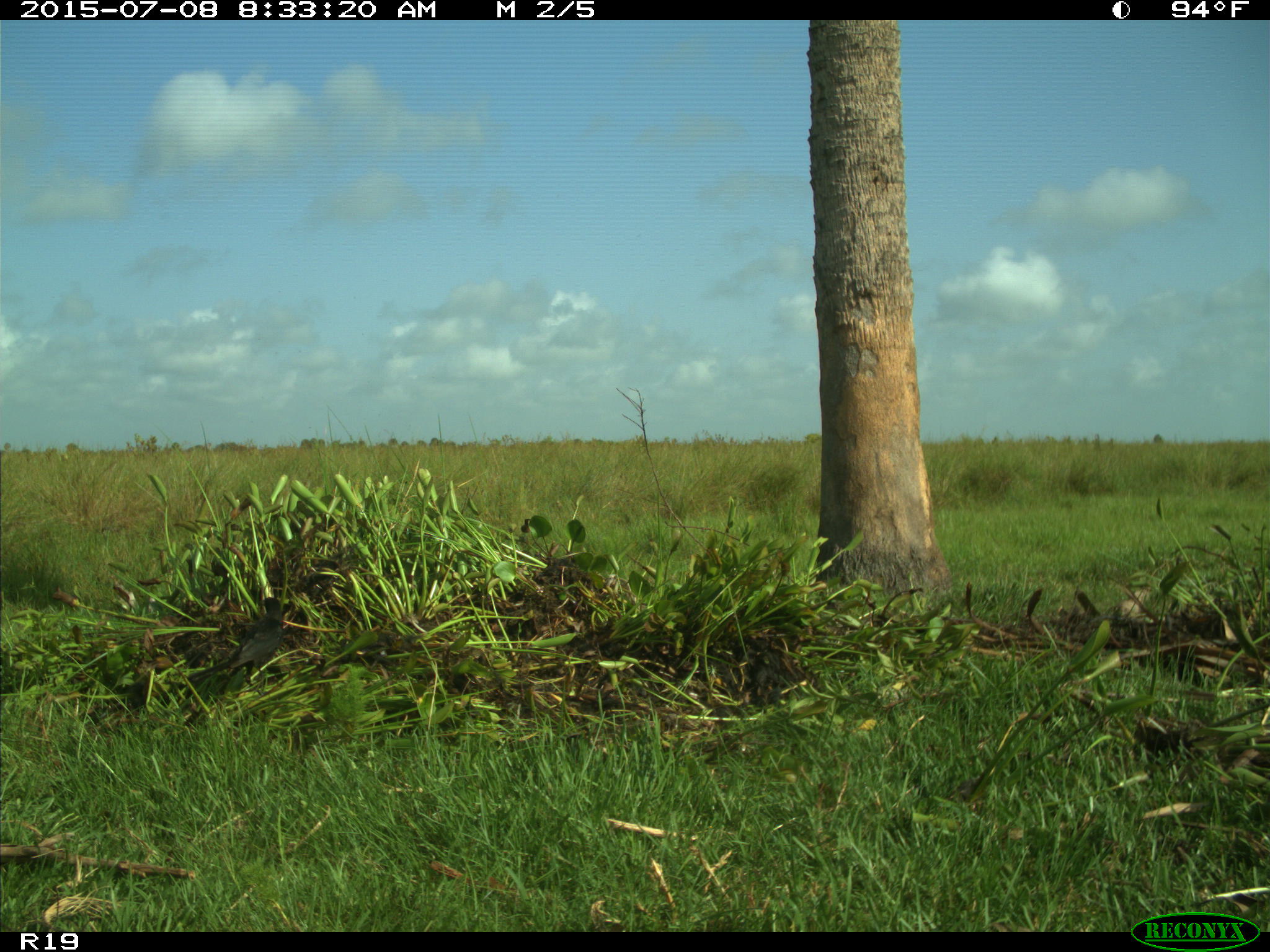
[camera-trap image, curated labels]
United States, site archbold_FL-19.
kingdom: Animalia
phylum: Chordata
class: Aves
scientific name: Aves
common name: birds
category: unidentified bird